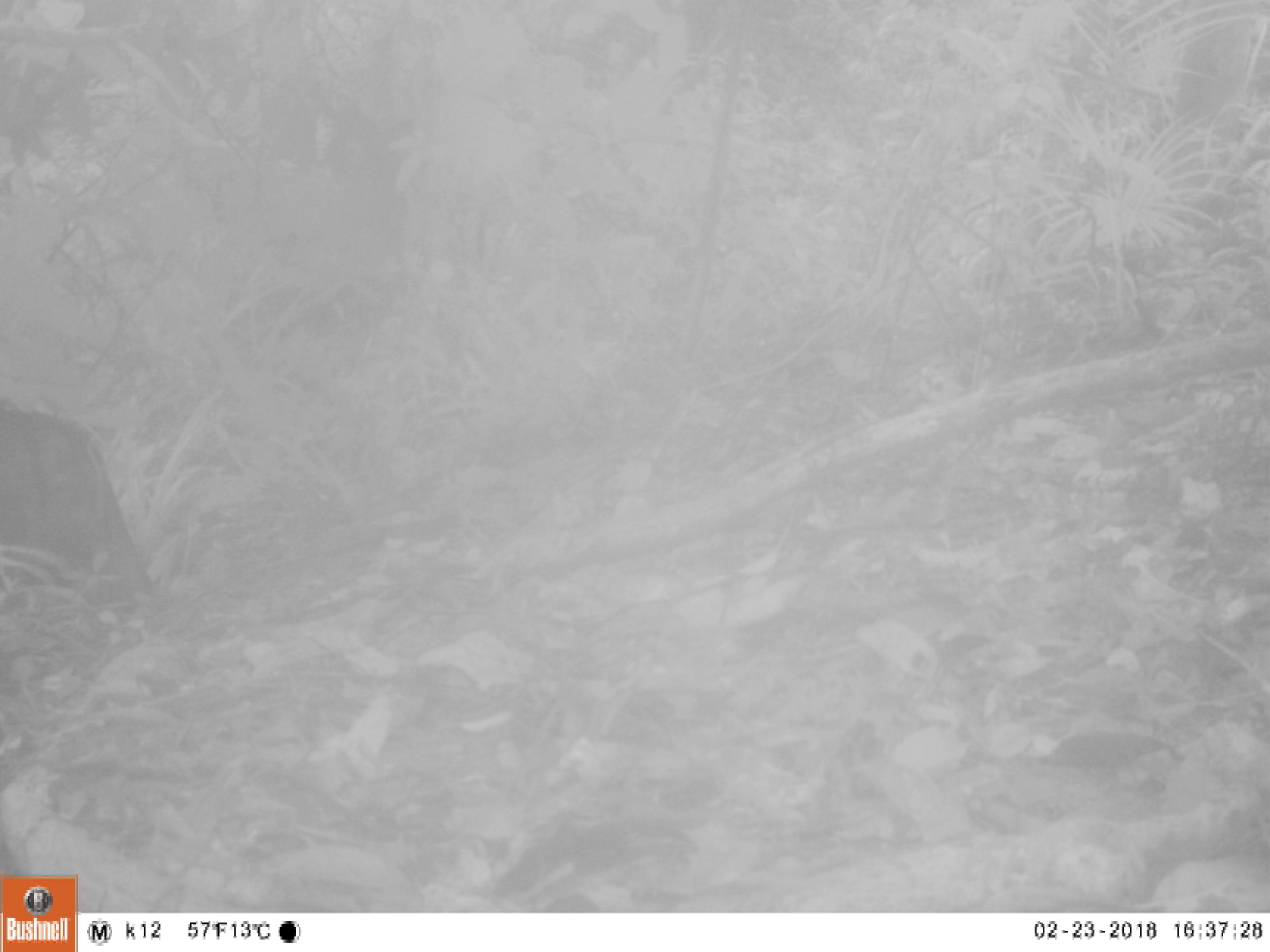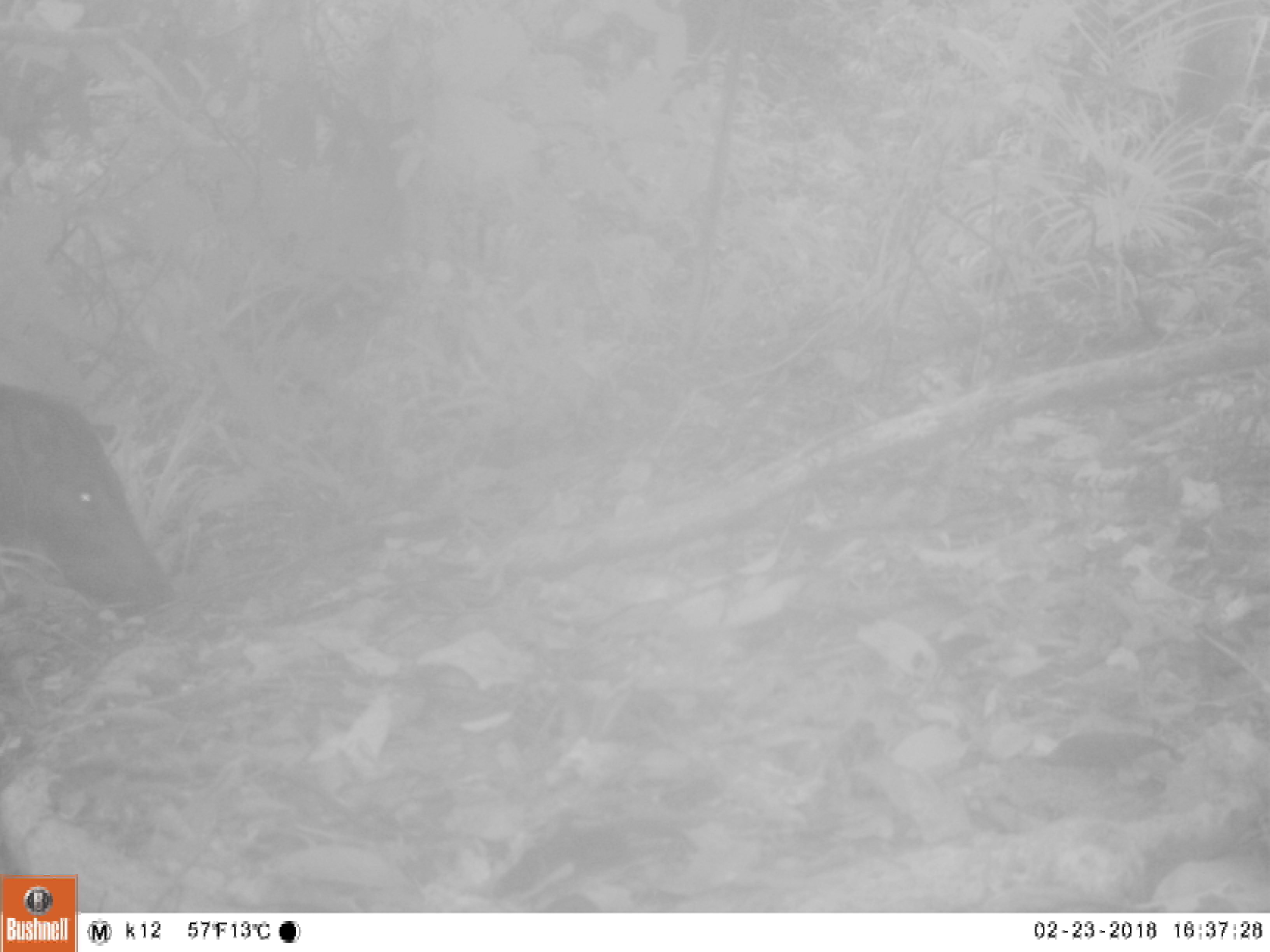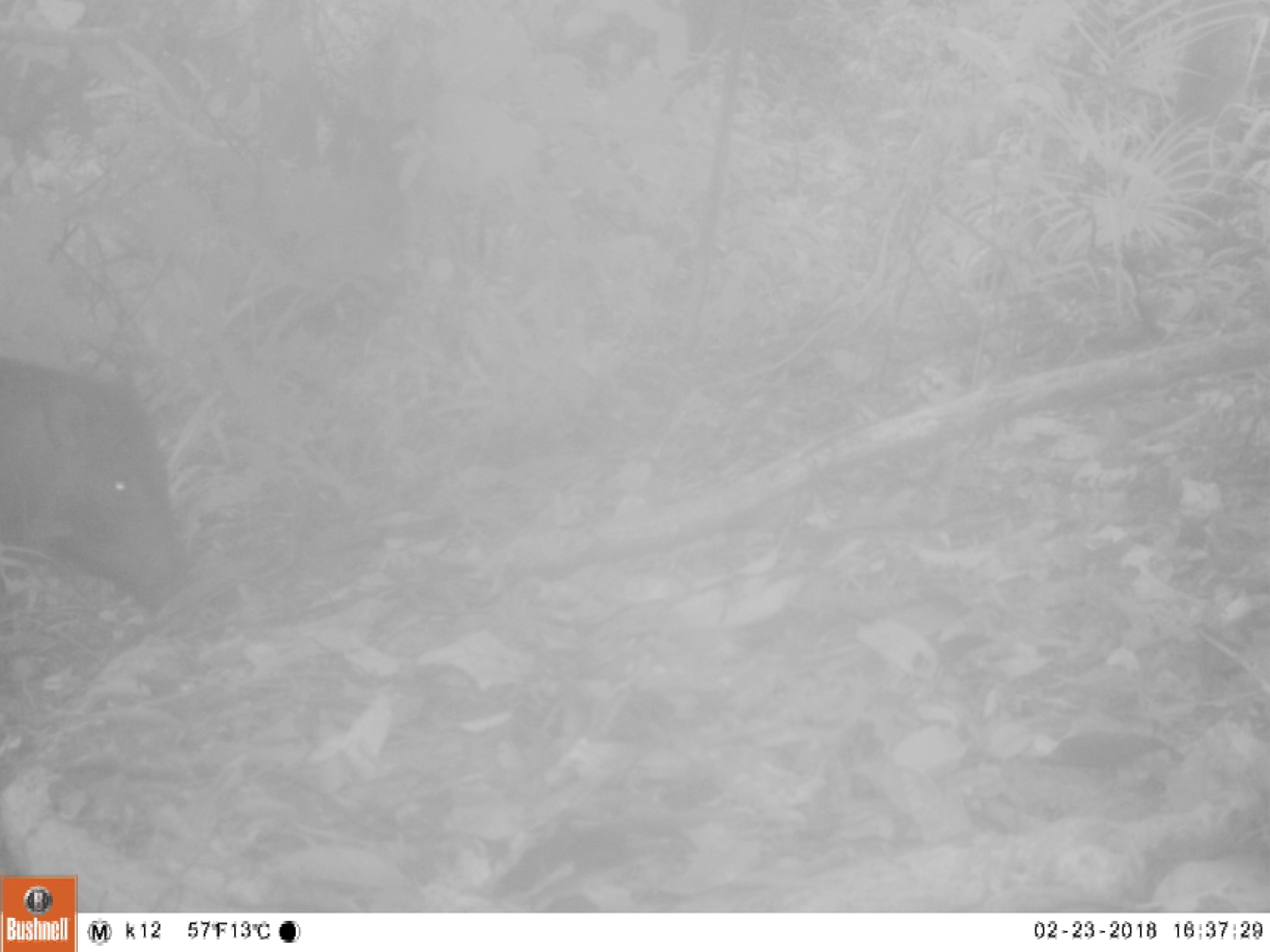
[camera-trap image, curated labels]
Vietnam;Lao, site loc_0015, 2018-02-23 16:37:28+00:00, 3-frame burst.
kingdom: Animalia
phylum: Chordata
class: Mammalia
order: Artiodactyla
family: Suidae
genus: Sus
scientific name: Sus scrofa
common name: eurasian wild pig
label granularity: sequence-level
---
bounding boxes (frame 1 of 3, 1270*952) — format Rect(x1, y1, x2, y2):
eurasian wild pig: Rect(0, 396, 157, 603)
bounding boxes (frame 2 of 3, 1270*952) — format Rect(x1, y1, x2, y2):
eurasian wild pig: Rect(0, 385, 180, 617)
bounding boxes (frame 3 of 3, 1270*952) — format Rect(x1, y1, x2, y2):
eurasian wild pig: Rect(0, 350, 183, 616)